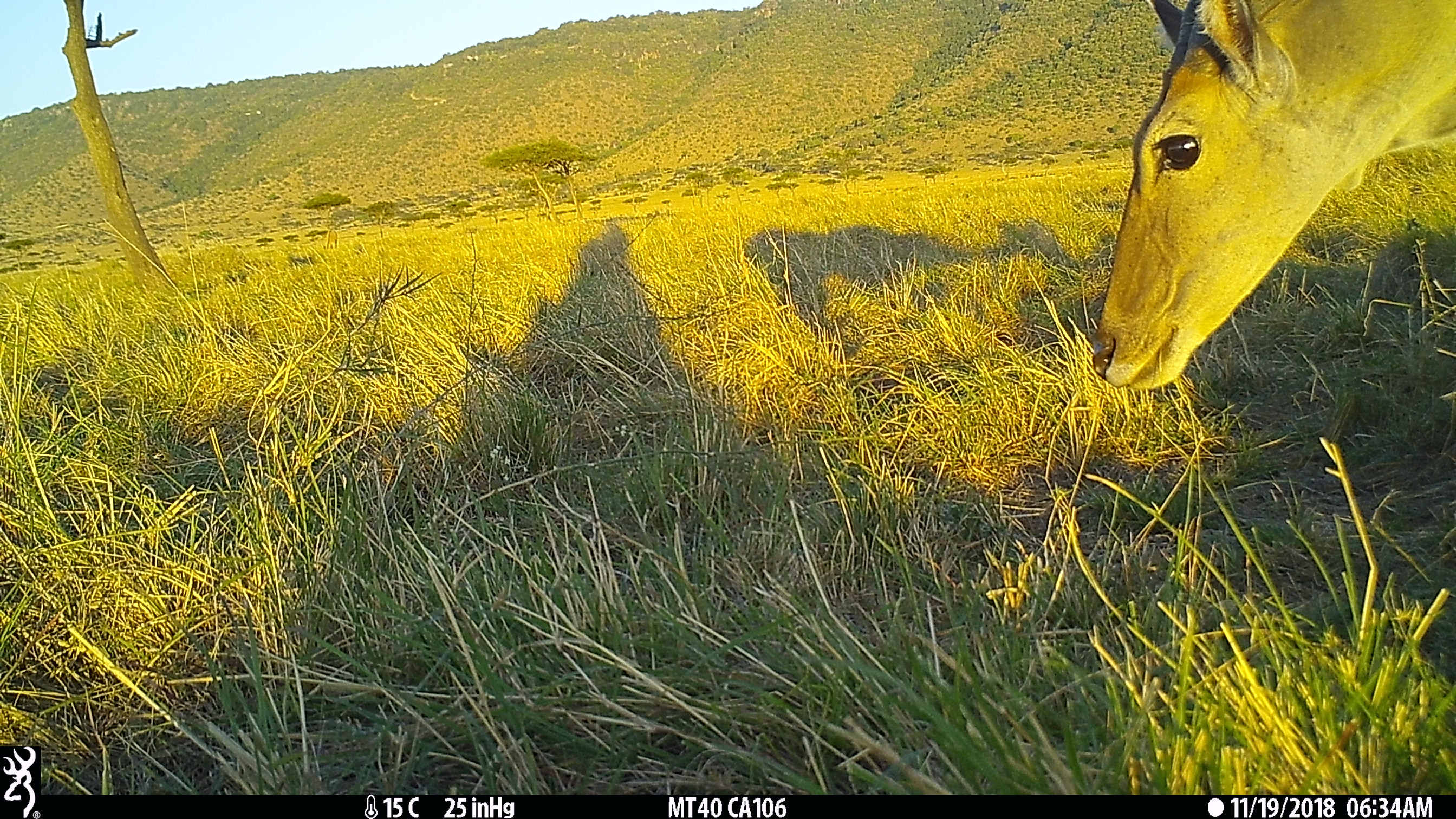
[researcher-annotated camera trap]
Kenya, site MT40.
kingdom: Animalia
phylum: Chordata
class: Mammalia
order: Artiodactyla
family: Bovidae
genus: Tragelaphus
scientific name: Tragelaphus oryx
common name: eland